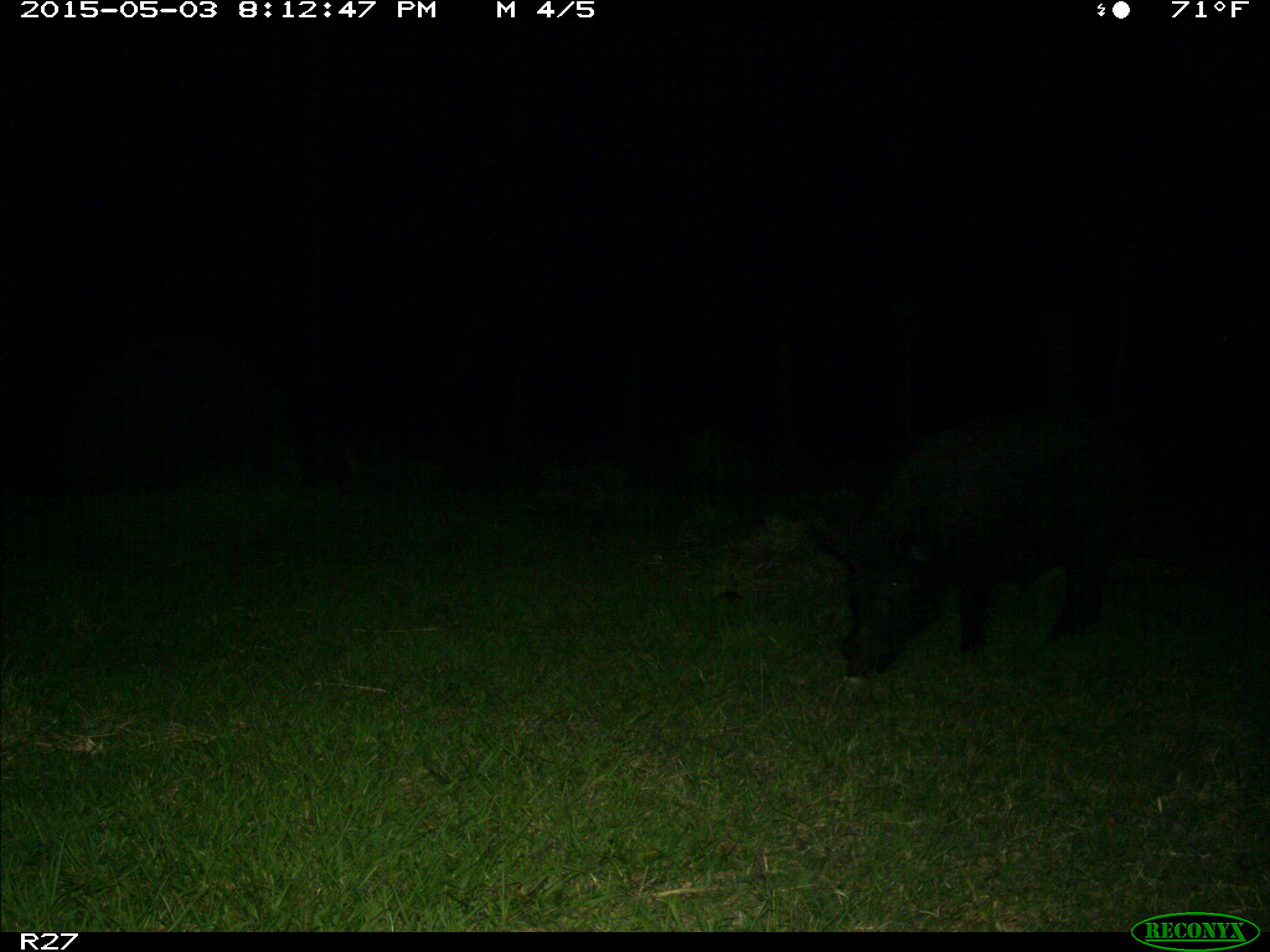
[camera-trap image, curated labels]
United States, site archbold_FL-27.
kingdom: Animalia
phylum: Chordata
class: Mammalia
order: Artiodactyla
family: Suidae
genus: Sus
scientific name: Sus scrofa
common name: wild boar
Sus scrofa (wild boar).